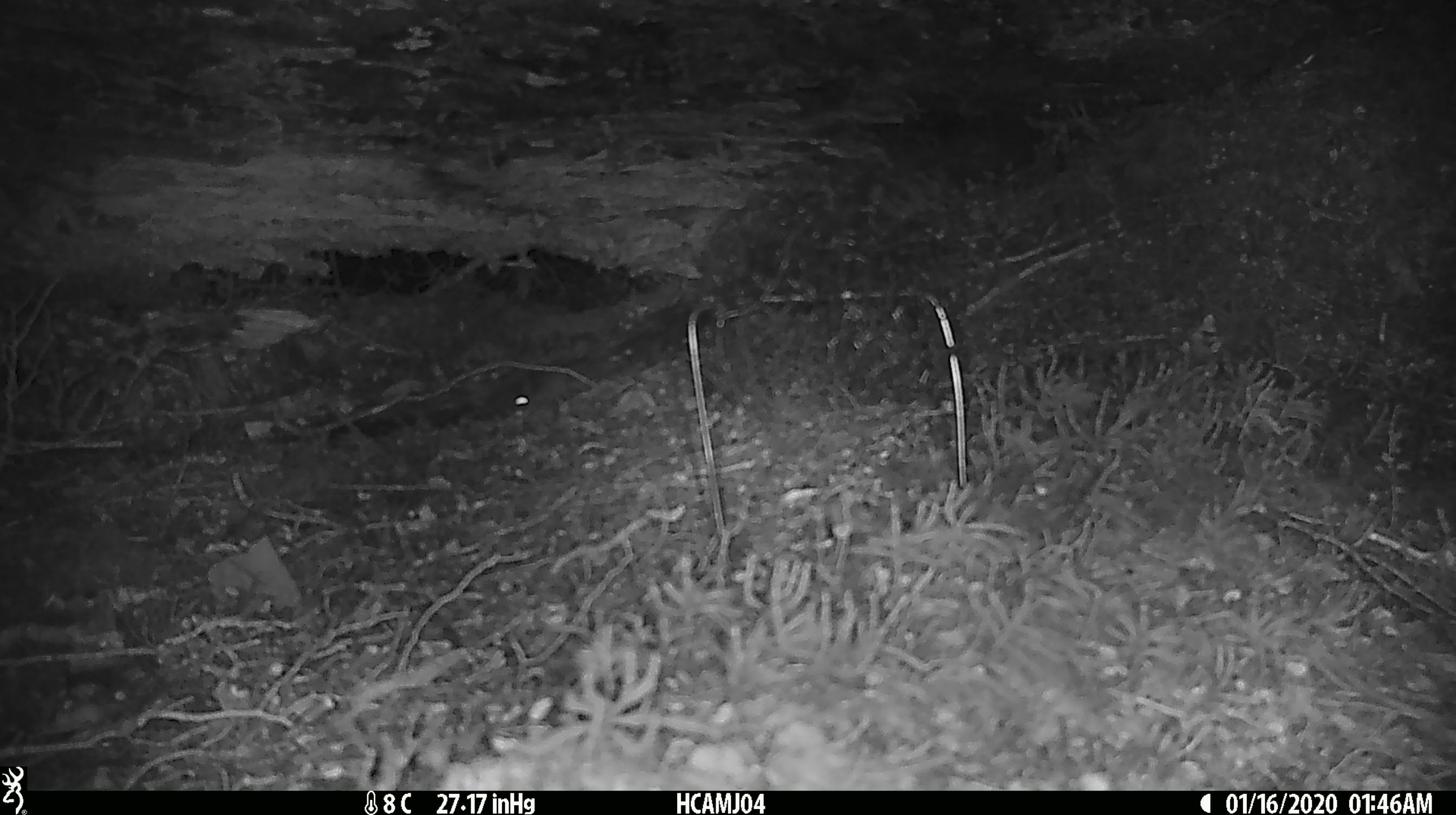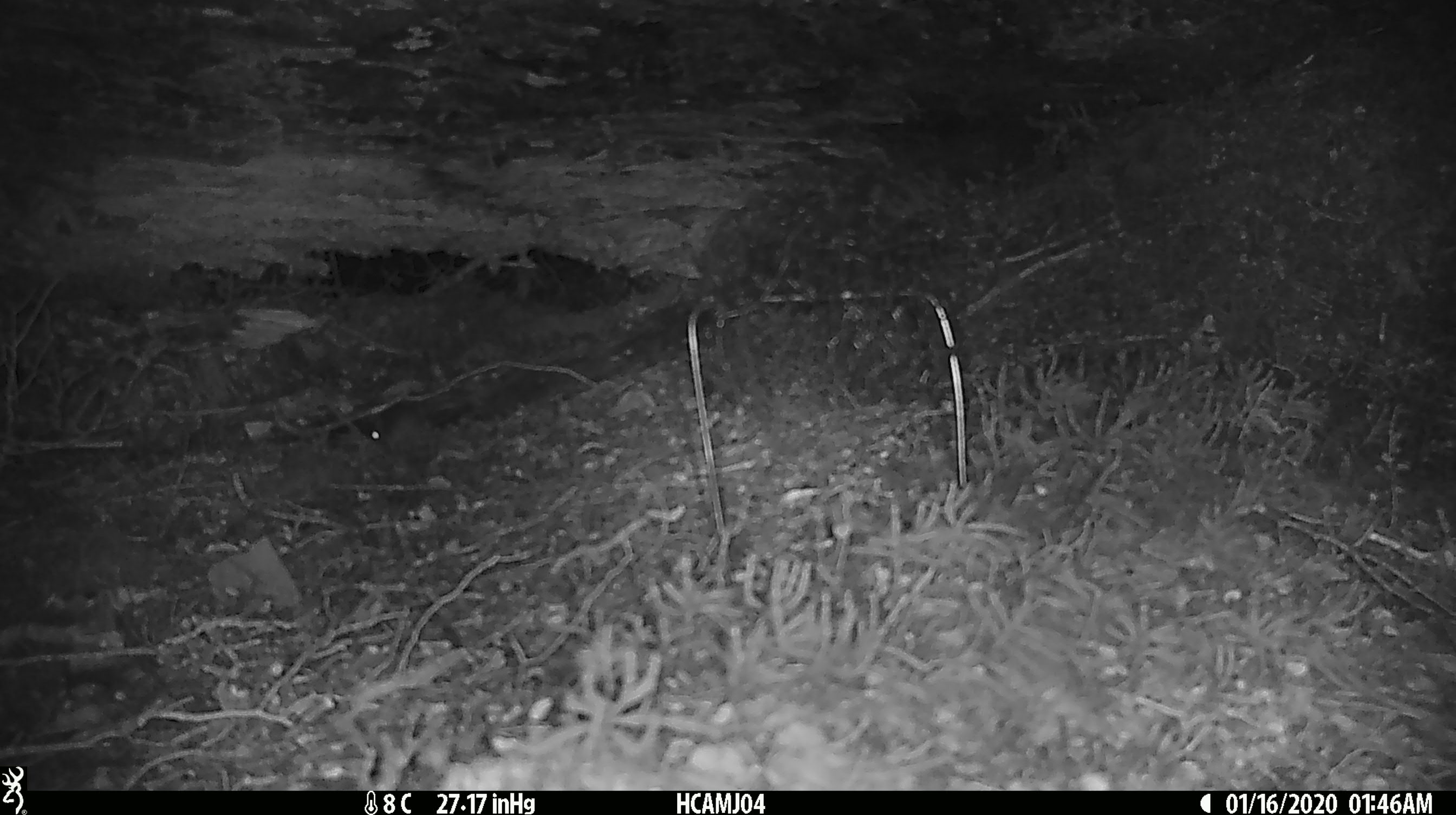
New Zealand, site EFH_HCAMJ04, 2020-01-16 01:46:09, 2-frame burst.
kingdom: Animalia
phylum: Chordata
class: Mammalia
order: Rodentia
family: Muridae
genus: Mus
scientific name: Mus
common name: mouse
Mouse (Mus).